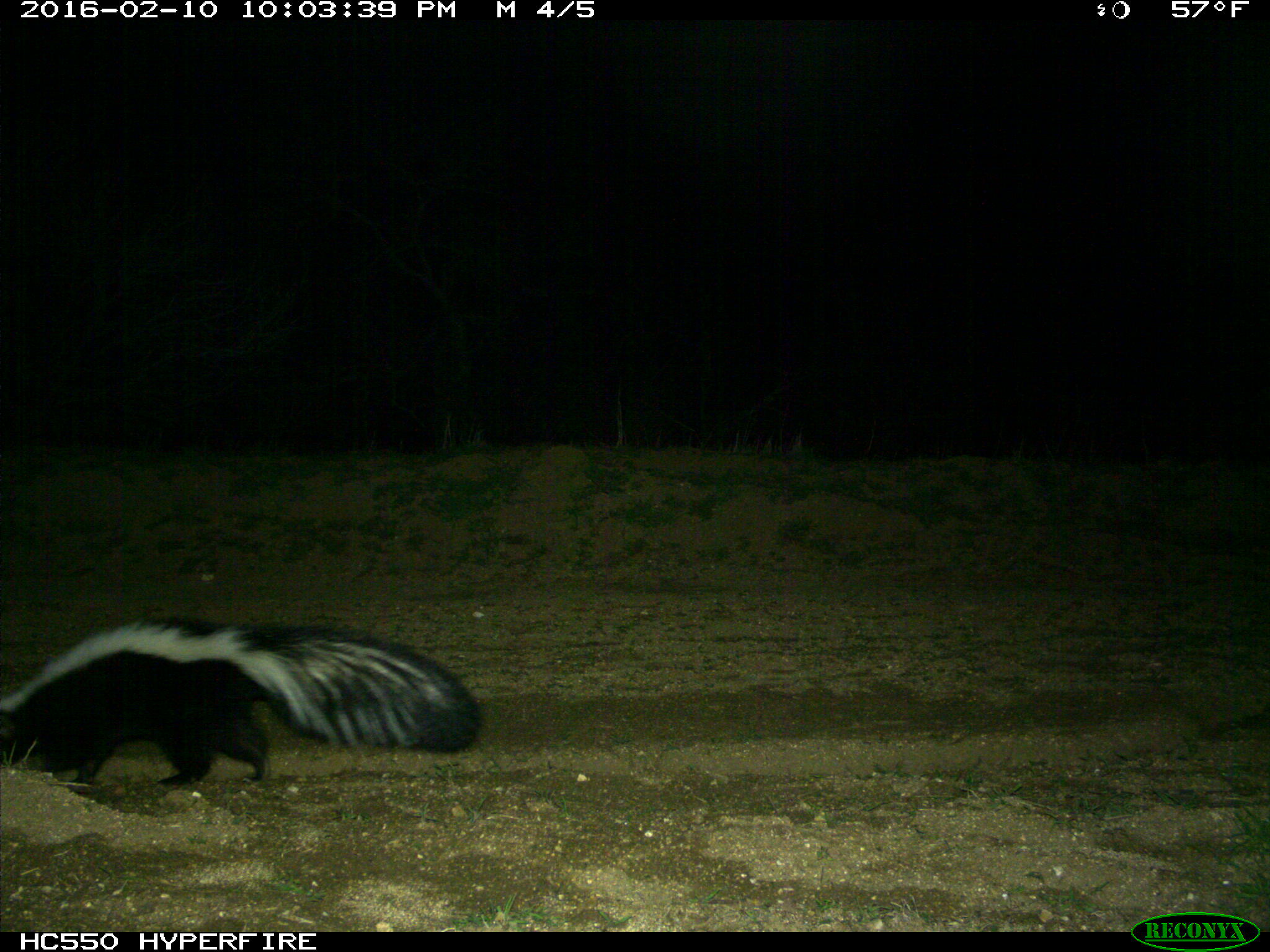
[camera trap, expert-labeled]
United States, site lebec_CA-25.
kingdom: Animalia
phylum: Chordata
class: Mammalia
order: Carnivora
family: Mephitidae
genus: Mephitis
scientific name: Mephitis mephitis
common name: striped skunk